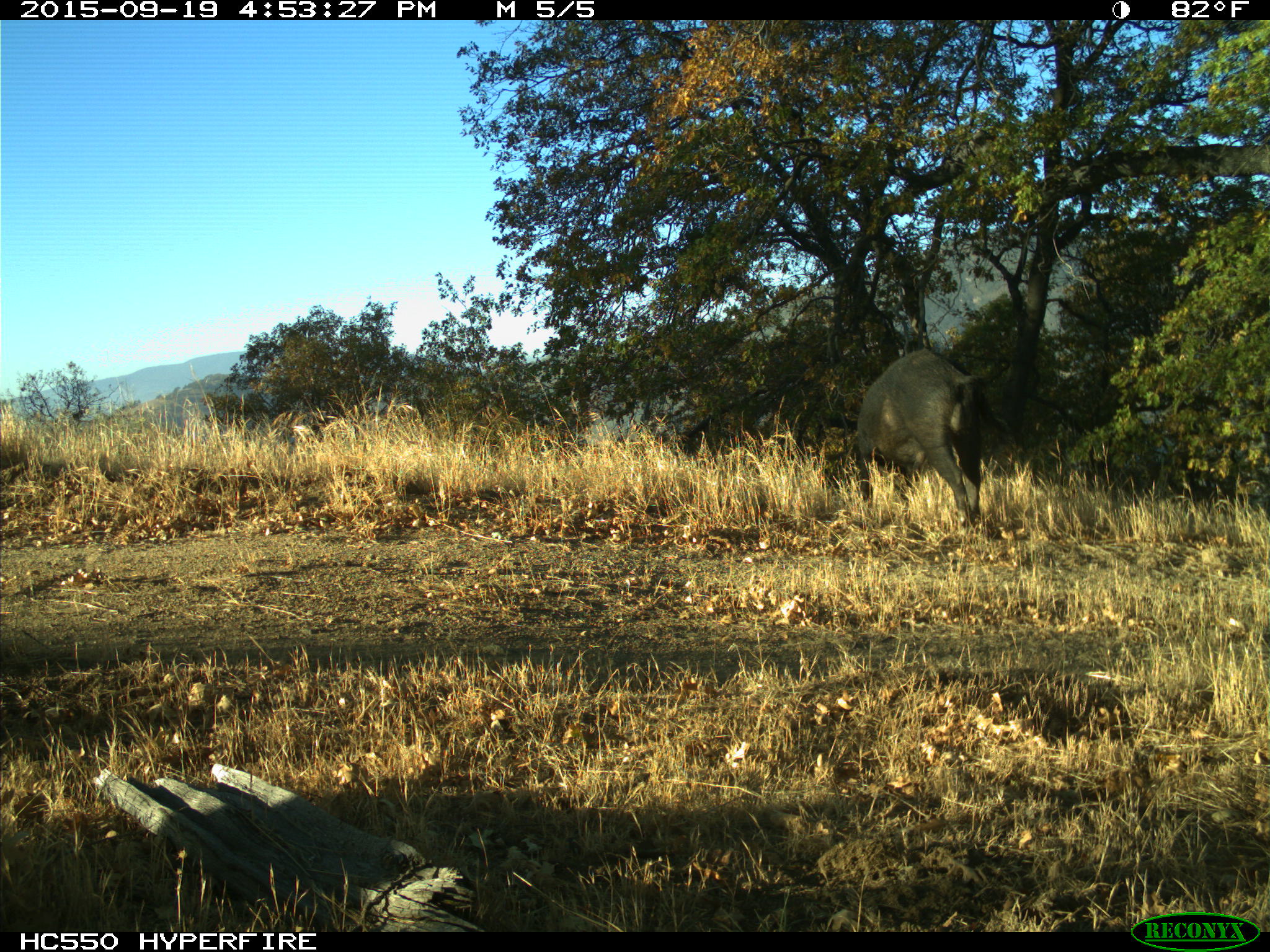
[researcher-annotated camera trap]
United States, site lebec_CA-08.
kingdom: Animalia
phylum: Chordata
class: Mammalia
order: Artiodactyla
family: Suidae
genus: Sus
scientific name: Sus scrofa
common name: wild boar